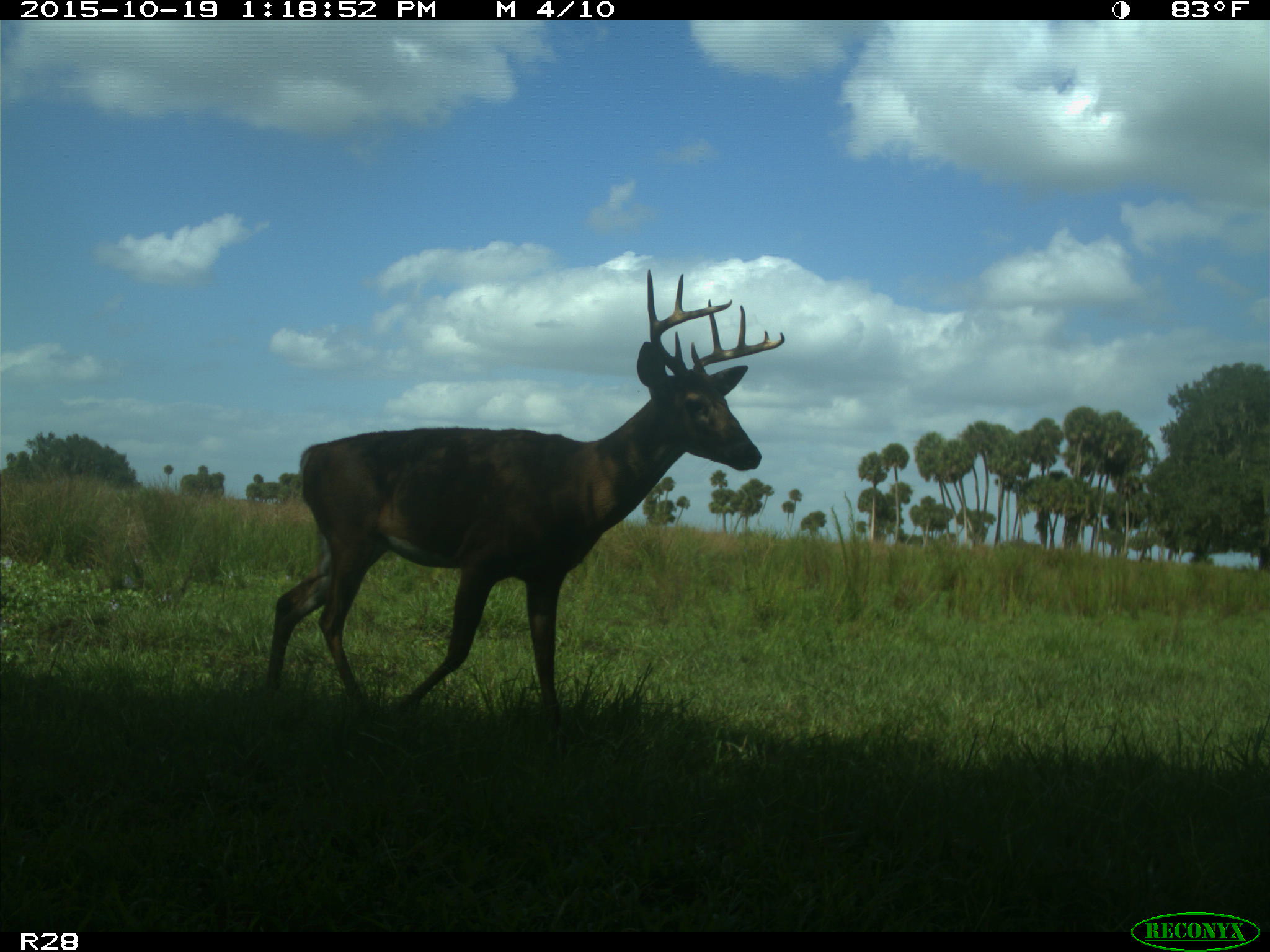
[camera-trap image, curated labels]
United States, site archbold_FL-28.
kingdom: Animalia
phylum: Chordata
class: Mammalia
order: Artiodactyla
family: Cervidae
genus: Odocoileus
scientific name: Odocoileus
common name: deer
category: unidentified deer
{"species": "unidentified deer (deer) (Odocoileus)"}